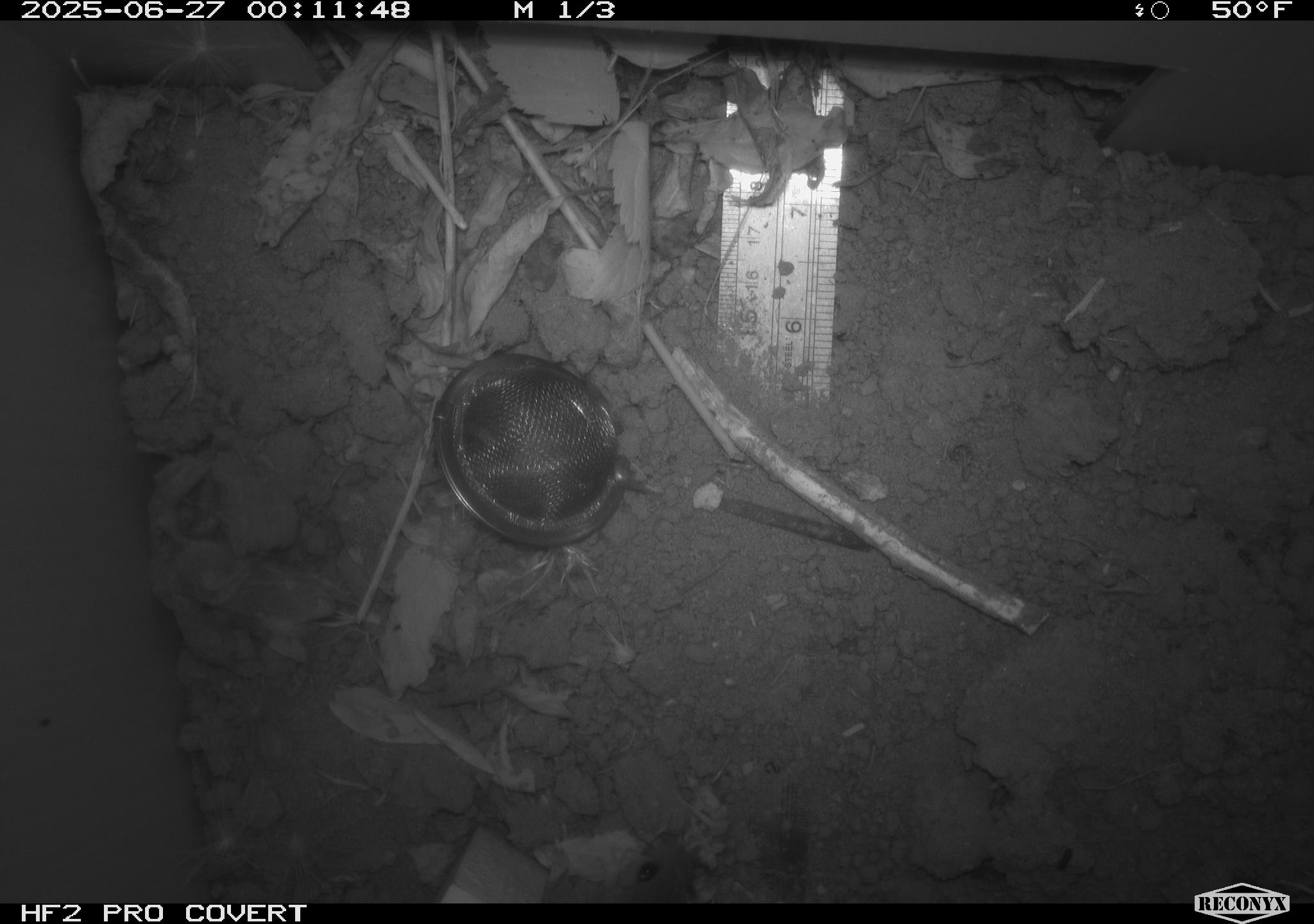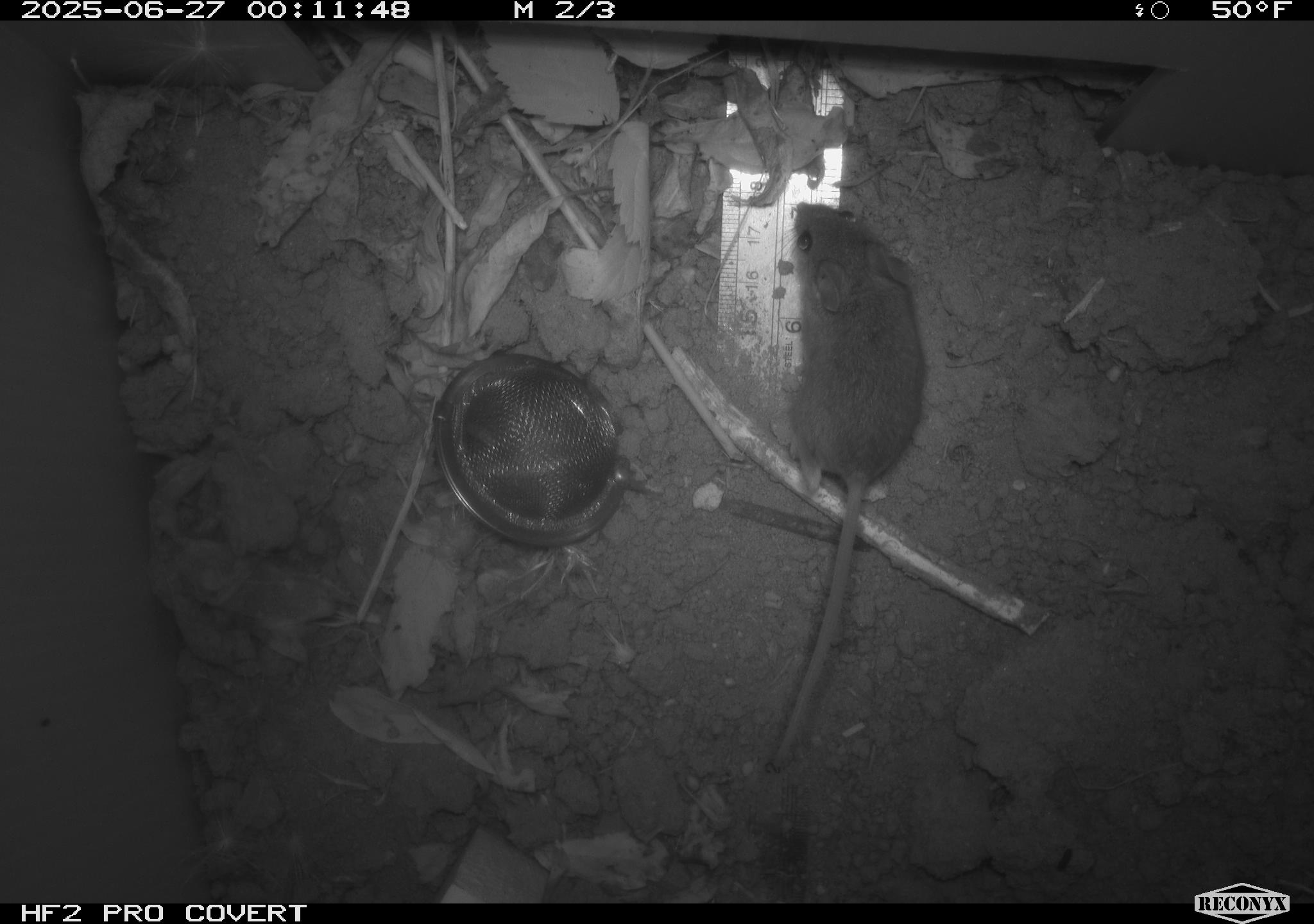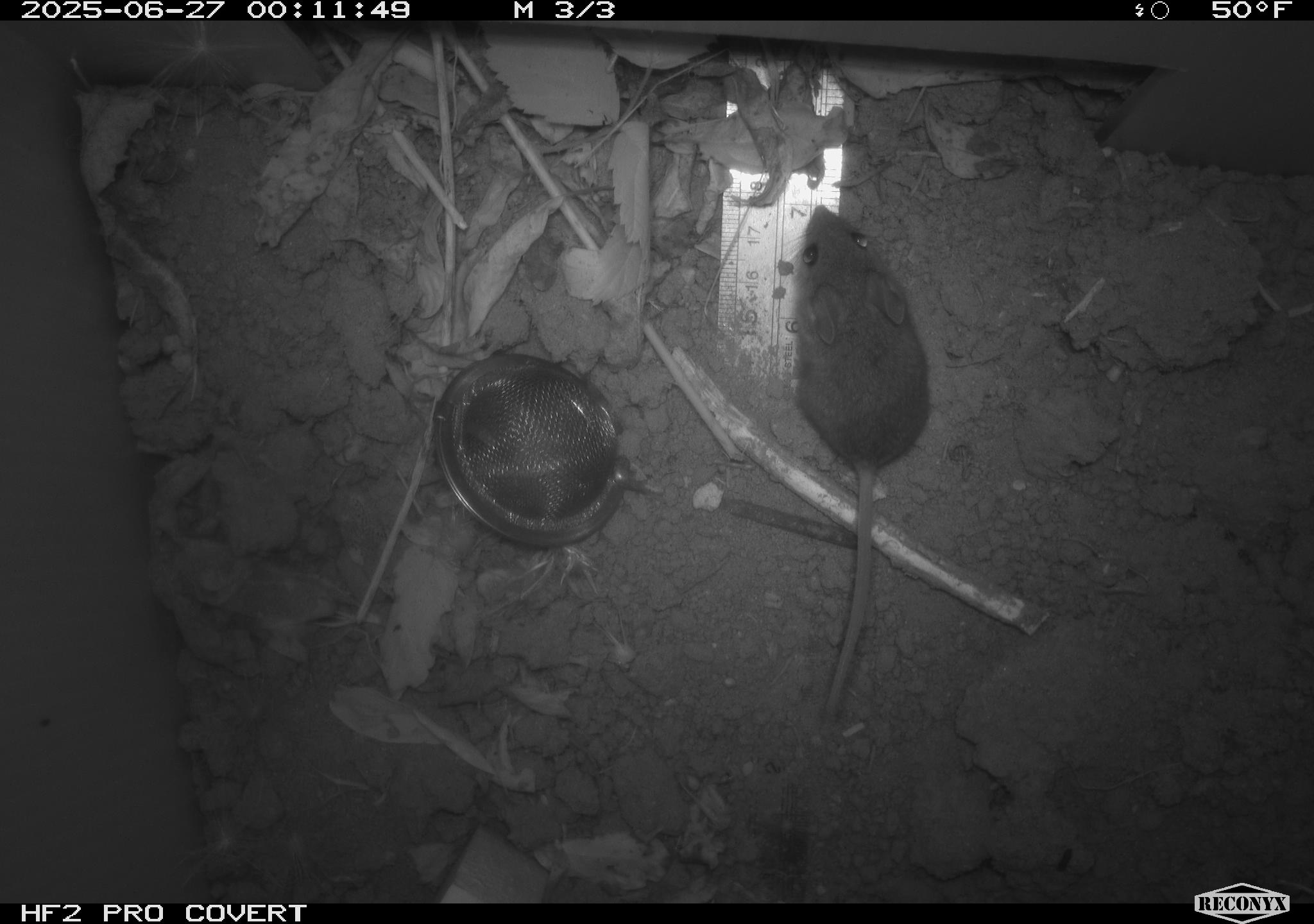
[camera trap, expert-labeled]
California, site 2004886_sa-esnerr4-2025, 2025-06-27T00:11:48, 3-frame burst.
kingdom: Animalia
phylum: Chordata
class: Mammalia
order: Rodentia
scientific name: Rodentia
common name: rodent